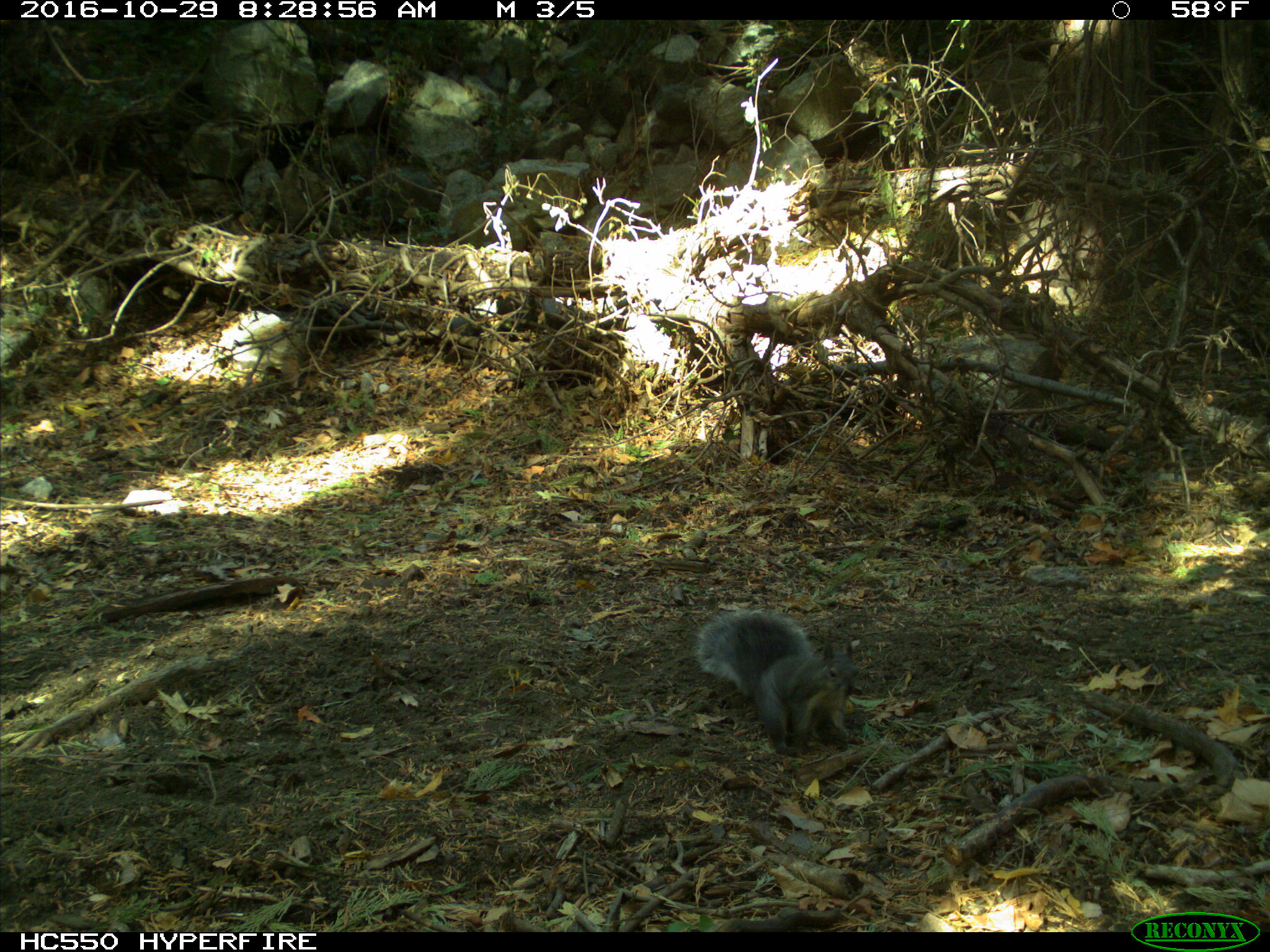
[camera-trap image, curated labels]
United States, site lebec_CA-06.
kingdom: Animalia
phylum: Chordata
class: Mammalia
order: Rodentia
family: Sciuridae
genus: Sciurus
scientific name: Sciurus carolinensis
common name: eastern gray squirrel